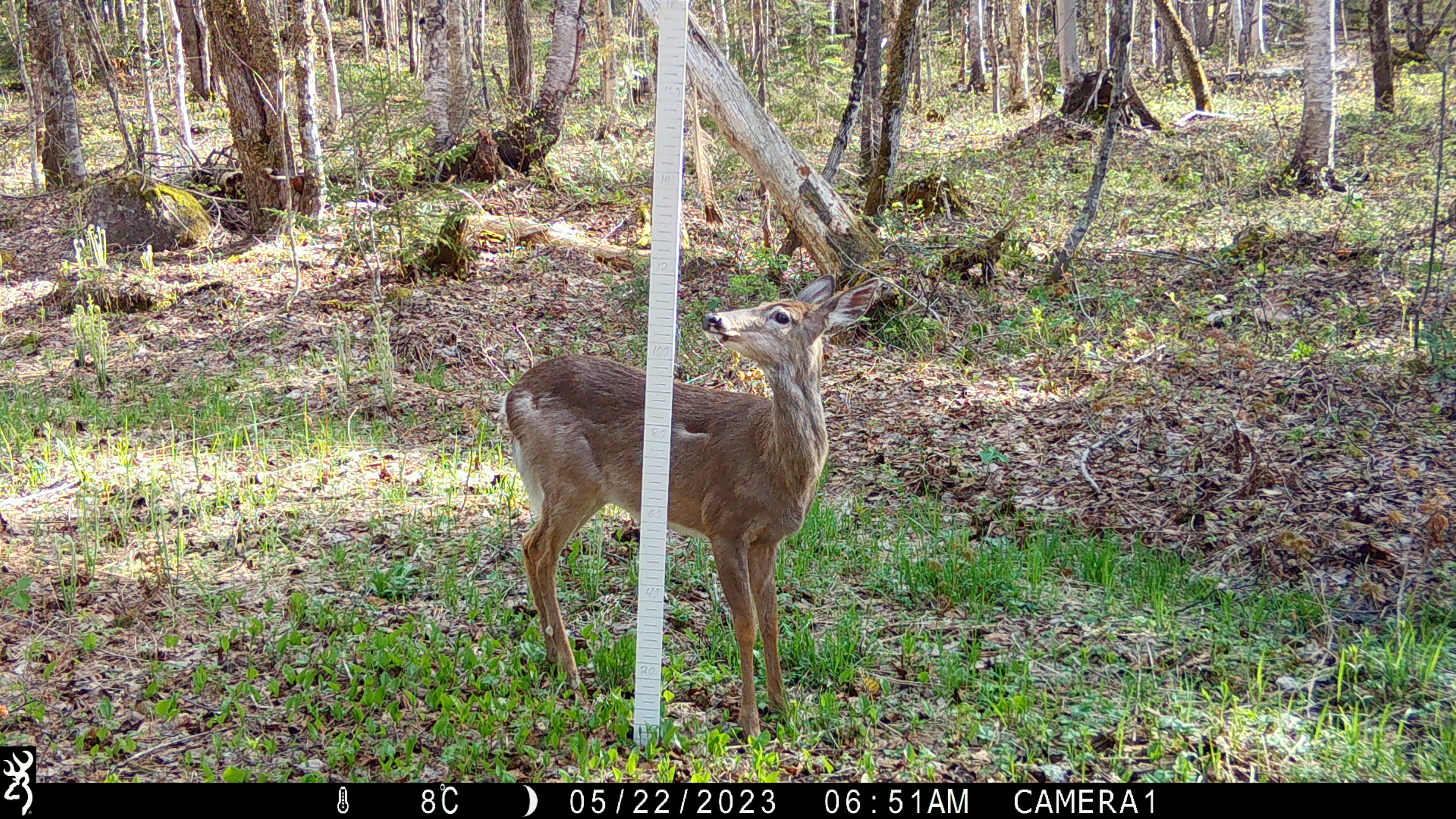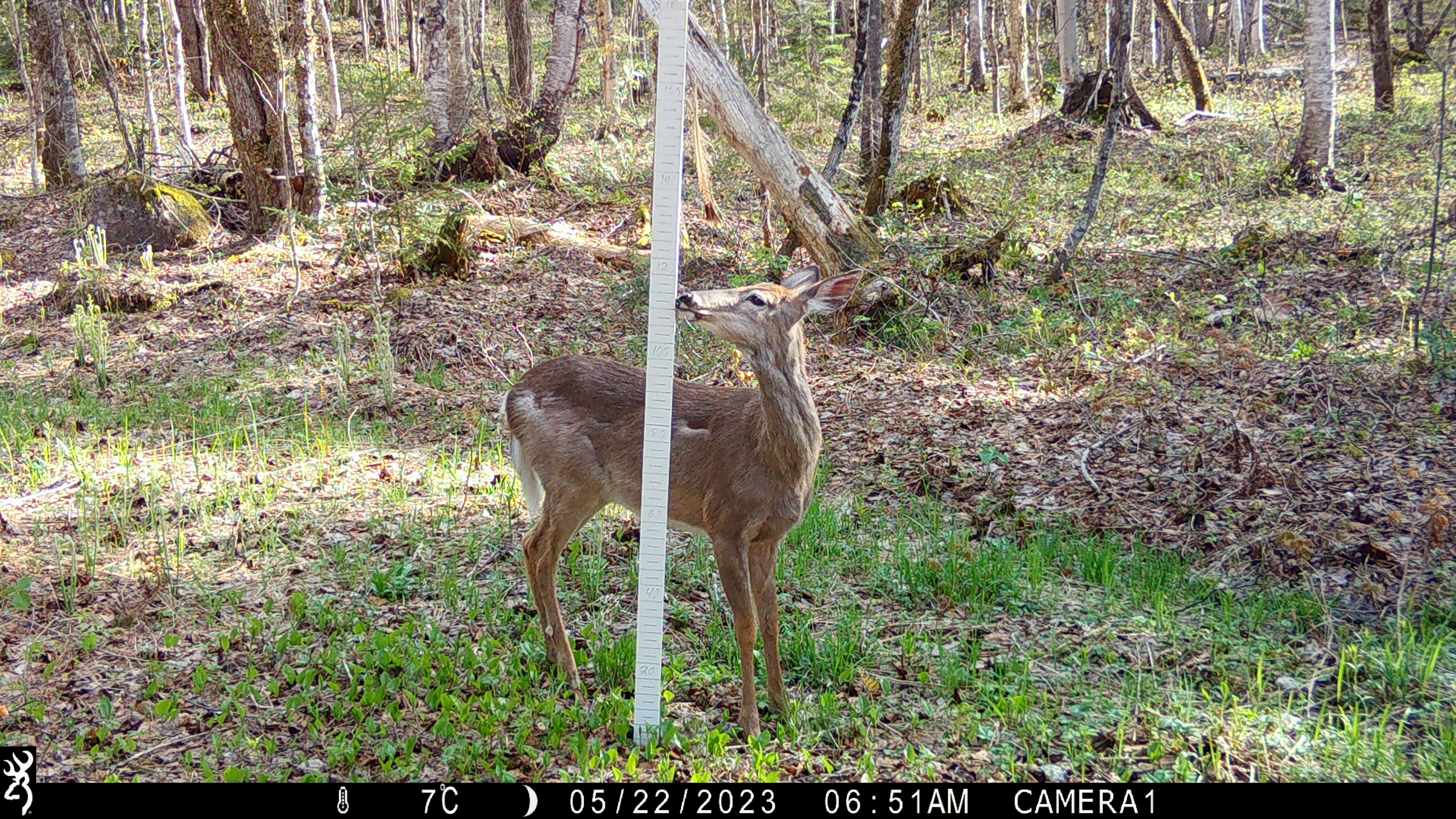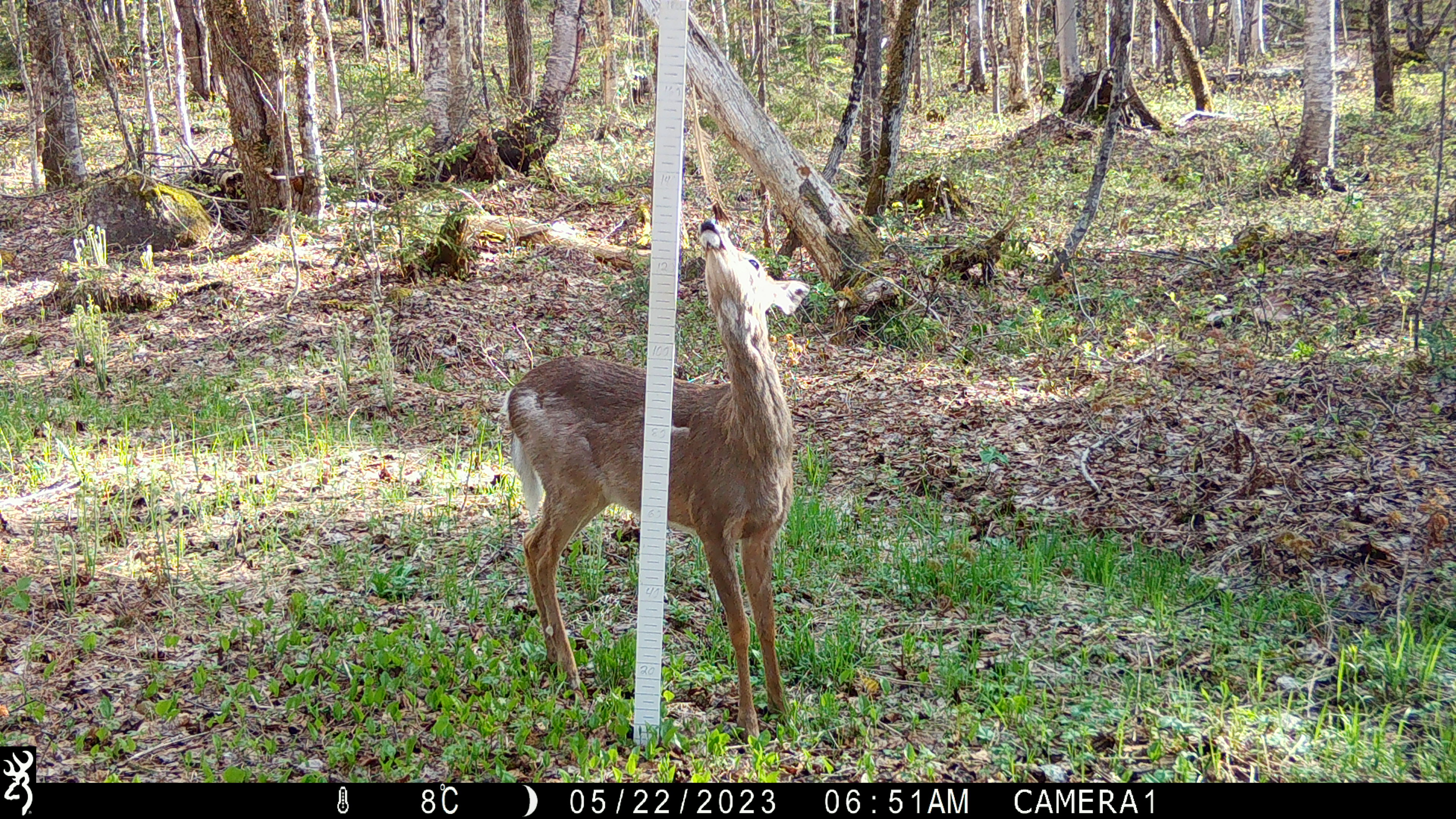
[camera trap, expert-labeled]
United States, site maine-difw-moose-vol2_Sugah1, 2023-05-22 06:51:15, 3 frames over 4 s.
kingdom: Animalia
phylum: Chordata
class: Mammalia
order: Artiodactyla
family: Cervidae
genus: Odocoileus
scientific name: Odocoileus virginianus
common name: white-tailed deer